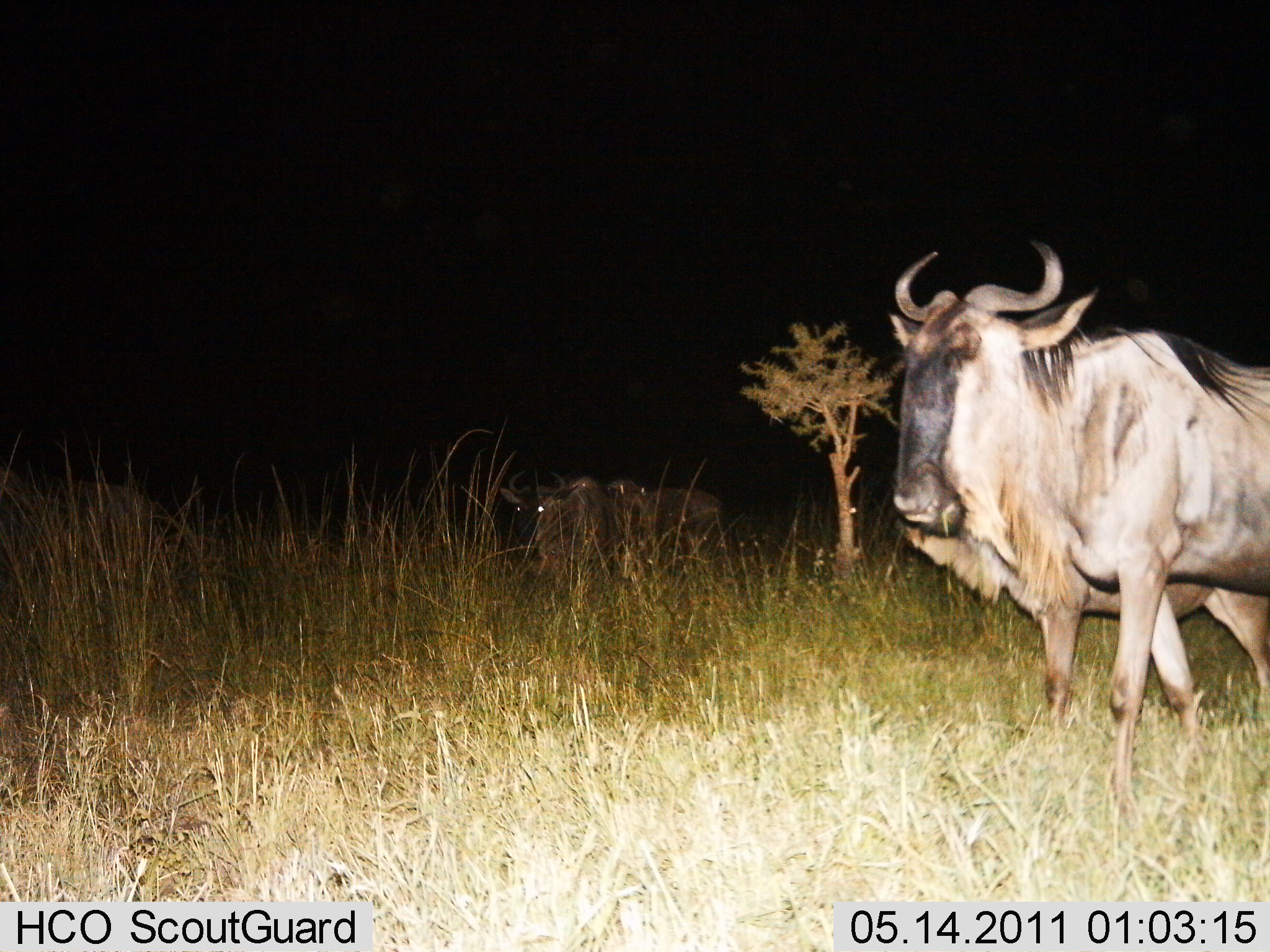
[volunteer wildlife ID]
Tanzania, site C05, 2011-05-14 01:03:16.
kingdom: Animalia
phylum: Chordata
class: Mammalia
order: Artiodactyla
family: Bovidae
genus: Connochaetes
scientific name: Connochaetes taurinus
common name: blue wildebeest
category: wildebeest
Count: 4.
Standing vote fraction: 64%.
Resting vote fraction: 7%.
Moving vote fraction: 50%.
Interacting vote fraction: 0%.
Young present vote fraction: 0%.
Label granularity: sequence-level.